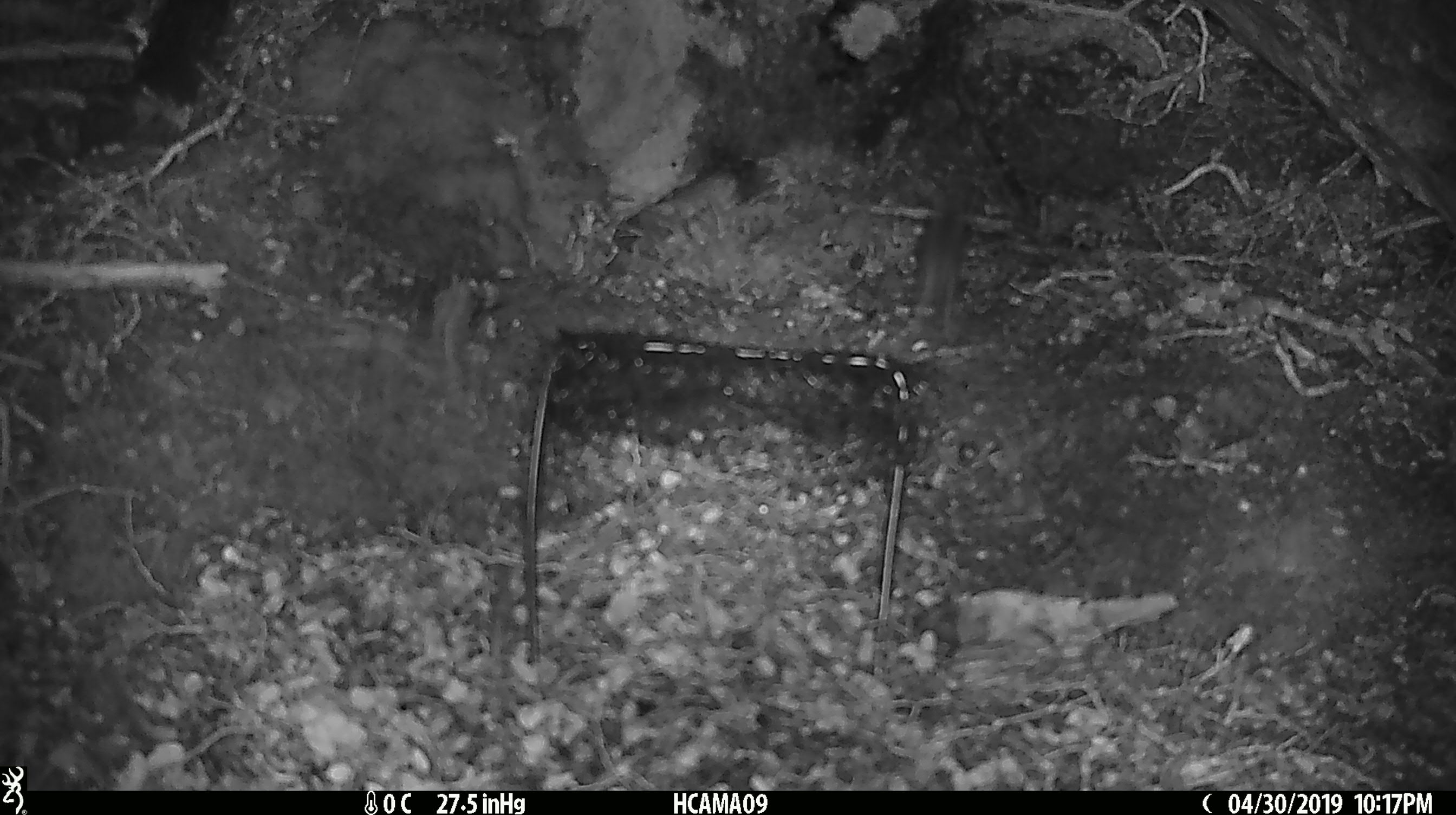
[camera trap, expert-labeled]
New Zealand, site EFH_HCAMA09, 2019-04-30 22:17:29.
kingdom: Animalia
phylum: Chordata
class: Mammalia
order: Rodentia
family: Muridae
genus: Rattus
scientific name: Rattus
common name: rat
Rat (Rattus).